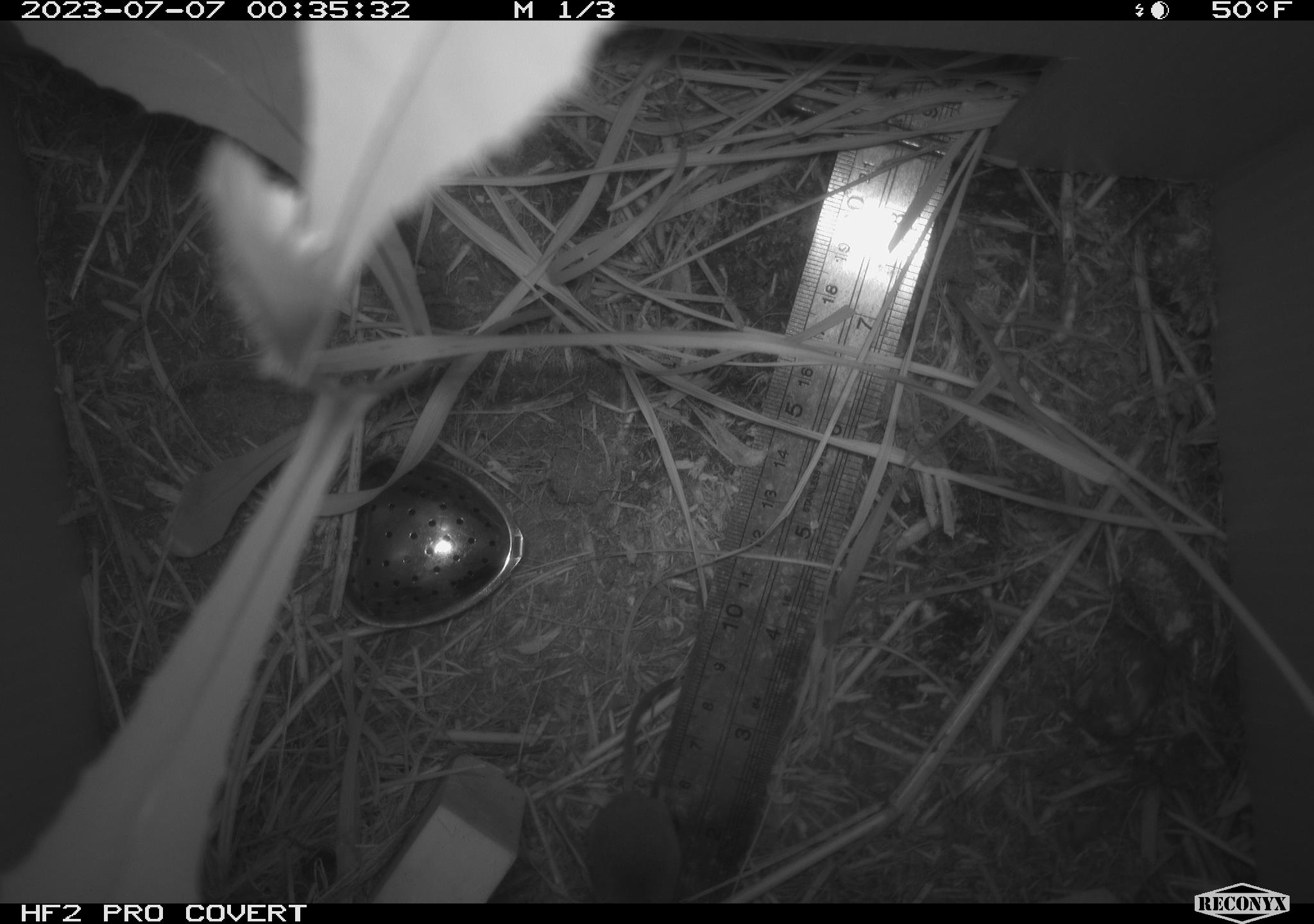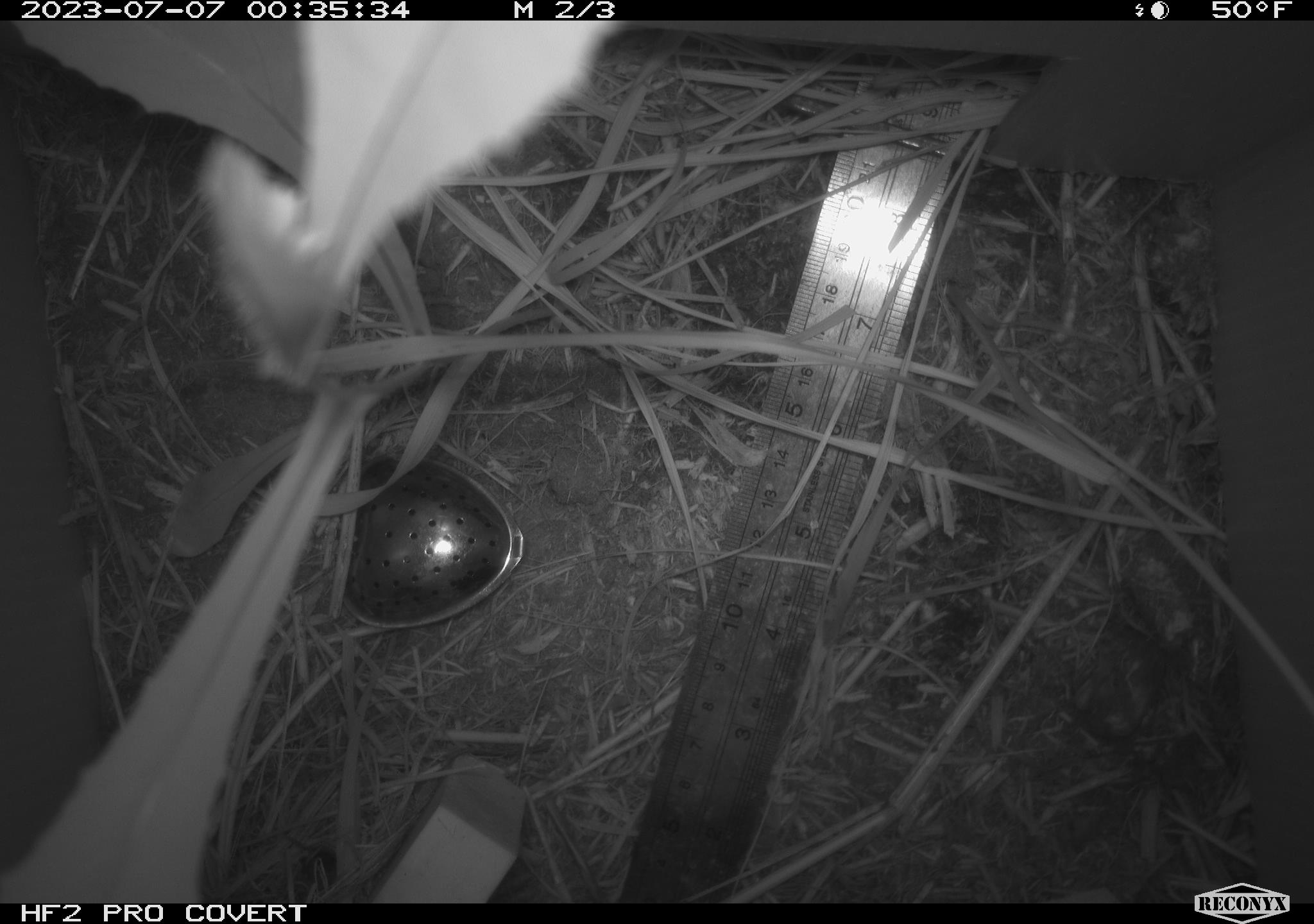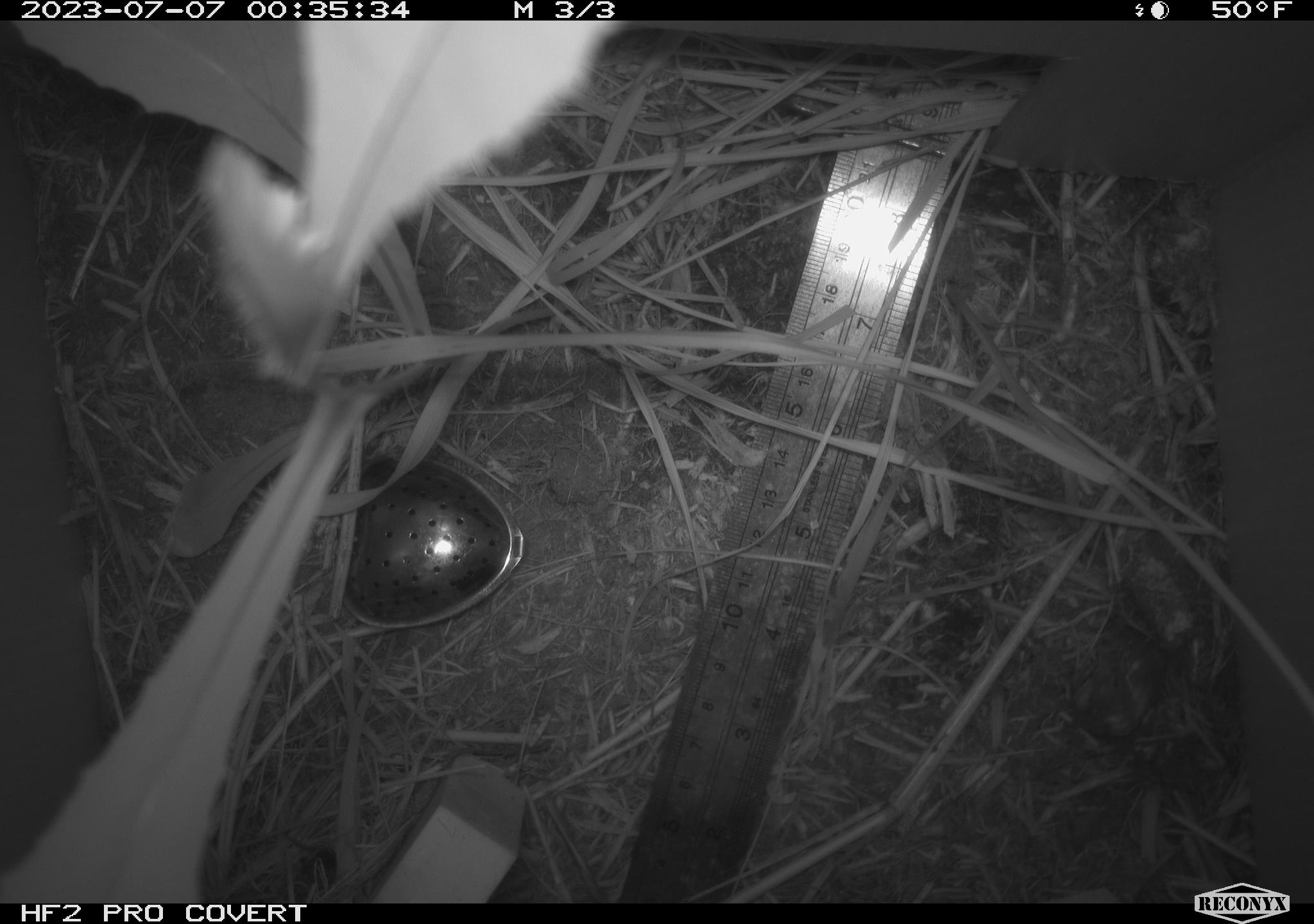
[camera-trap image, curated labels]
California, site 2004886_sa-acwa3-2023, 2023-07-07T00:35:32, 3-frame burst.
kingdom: Animalia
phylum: Chordata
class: Mammalia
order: Rodentia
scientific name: Rodentia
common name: mouse species